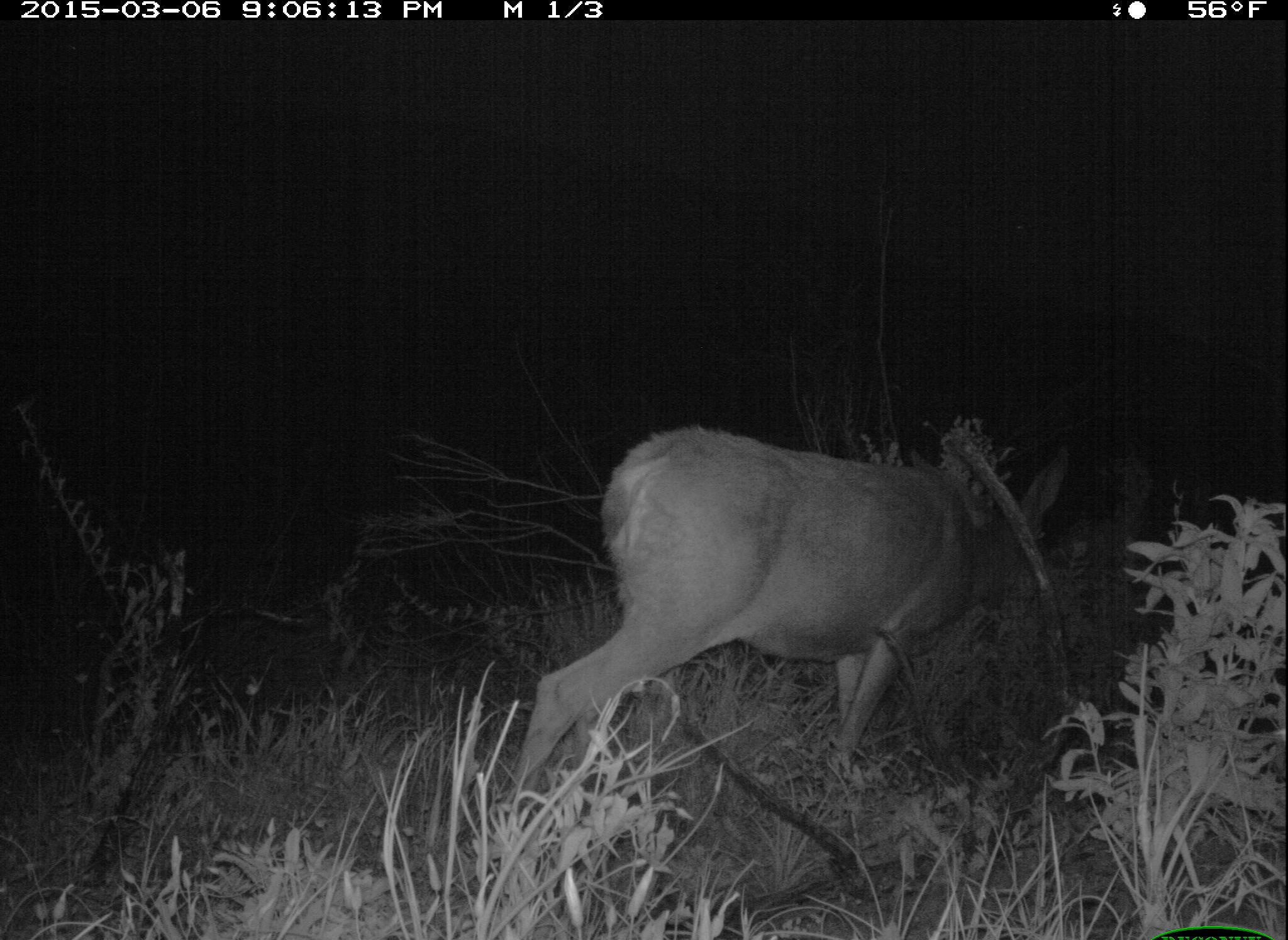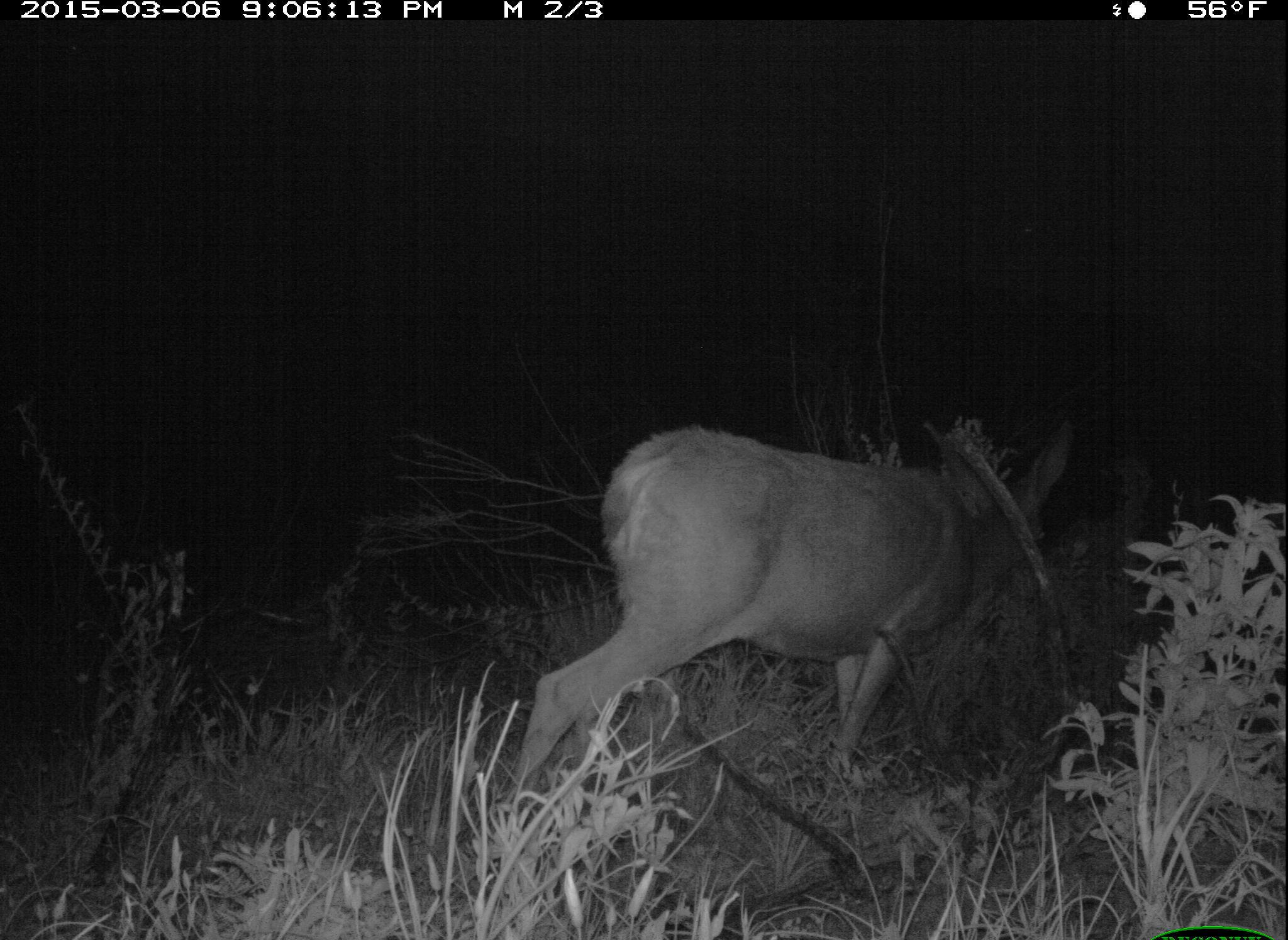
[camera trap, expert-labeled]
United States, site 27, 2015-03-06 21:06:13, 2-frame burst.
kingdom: Animalia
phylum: Chordata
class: Mammalia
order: Artiodactyla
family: Cervidae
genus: Odocoileus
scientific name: Odocoileus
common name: deer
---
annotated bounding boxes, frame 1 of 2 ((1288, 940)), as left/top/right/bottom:
deer: 503/424/1071/851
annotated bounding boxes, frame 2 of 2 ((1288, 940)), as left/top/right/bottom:
deer: 505/416/1073/840